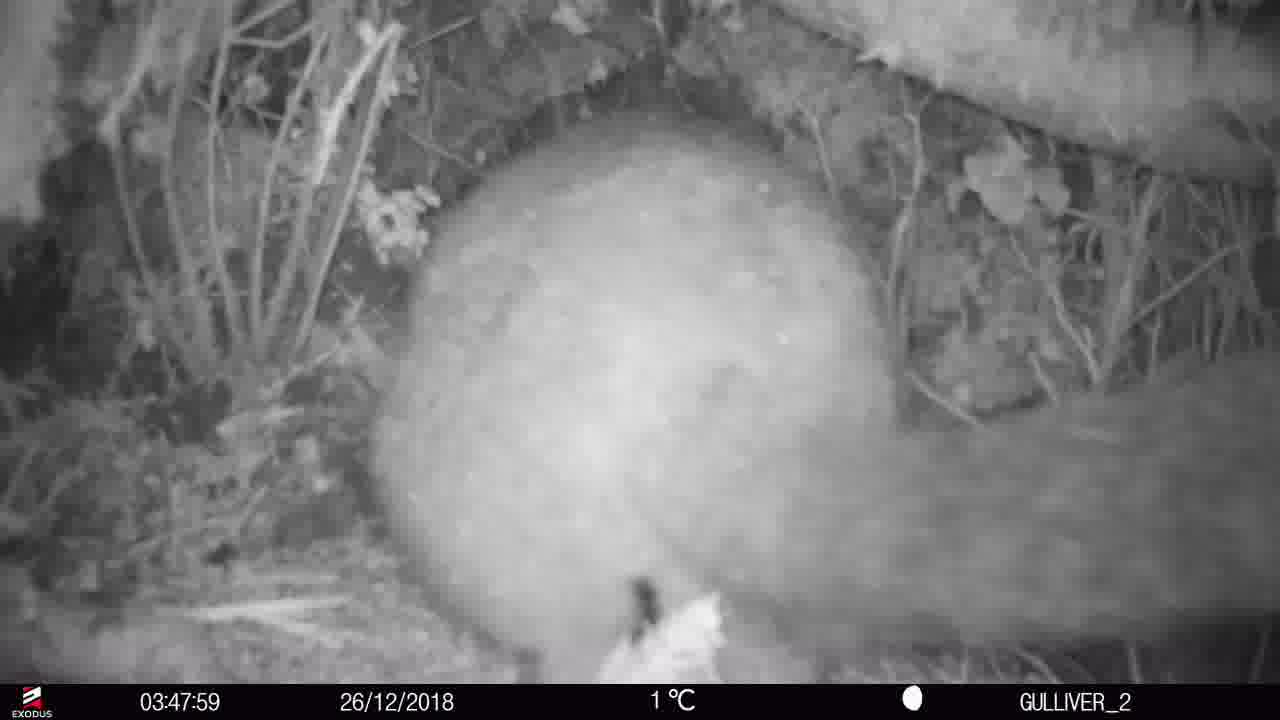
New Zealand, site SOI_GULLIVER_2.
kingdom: Animalia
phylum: Chordata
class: Mammalia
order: Diprotodontia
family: Phalangeridae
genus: Trichosurus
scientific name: Trichosurus vulpecula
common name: common brushtail possum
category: possum